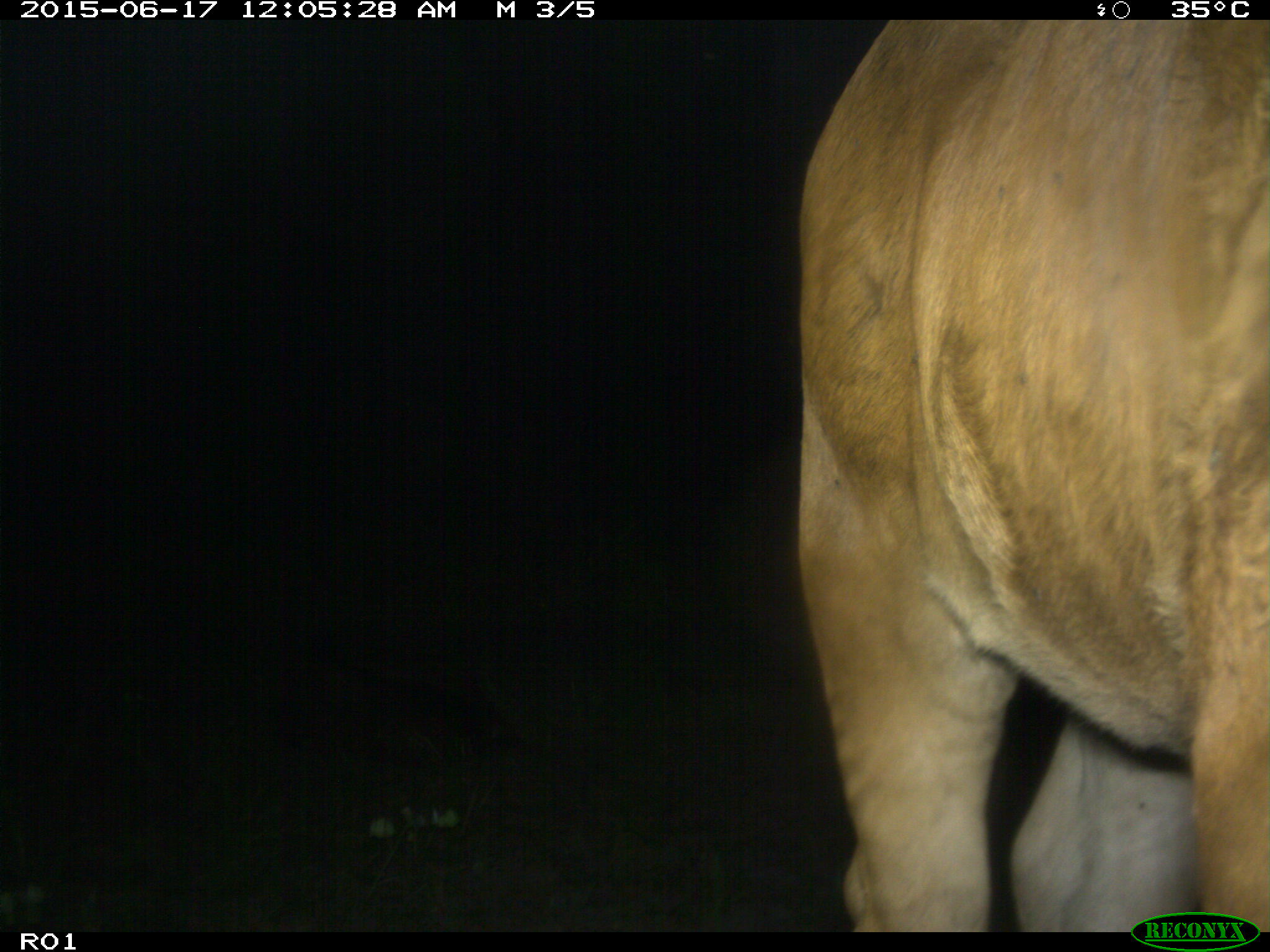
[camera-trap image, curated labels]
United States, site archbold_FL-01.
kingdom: Animalia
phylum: Chordata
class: Mammalia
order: Artiodactyla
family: Bovidae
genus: Bos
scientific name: Bos taurus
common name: domestic cow